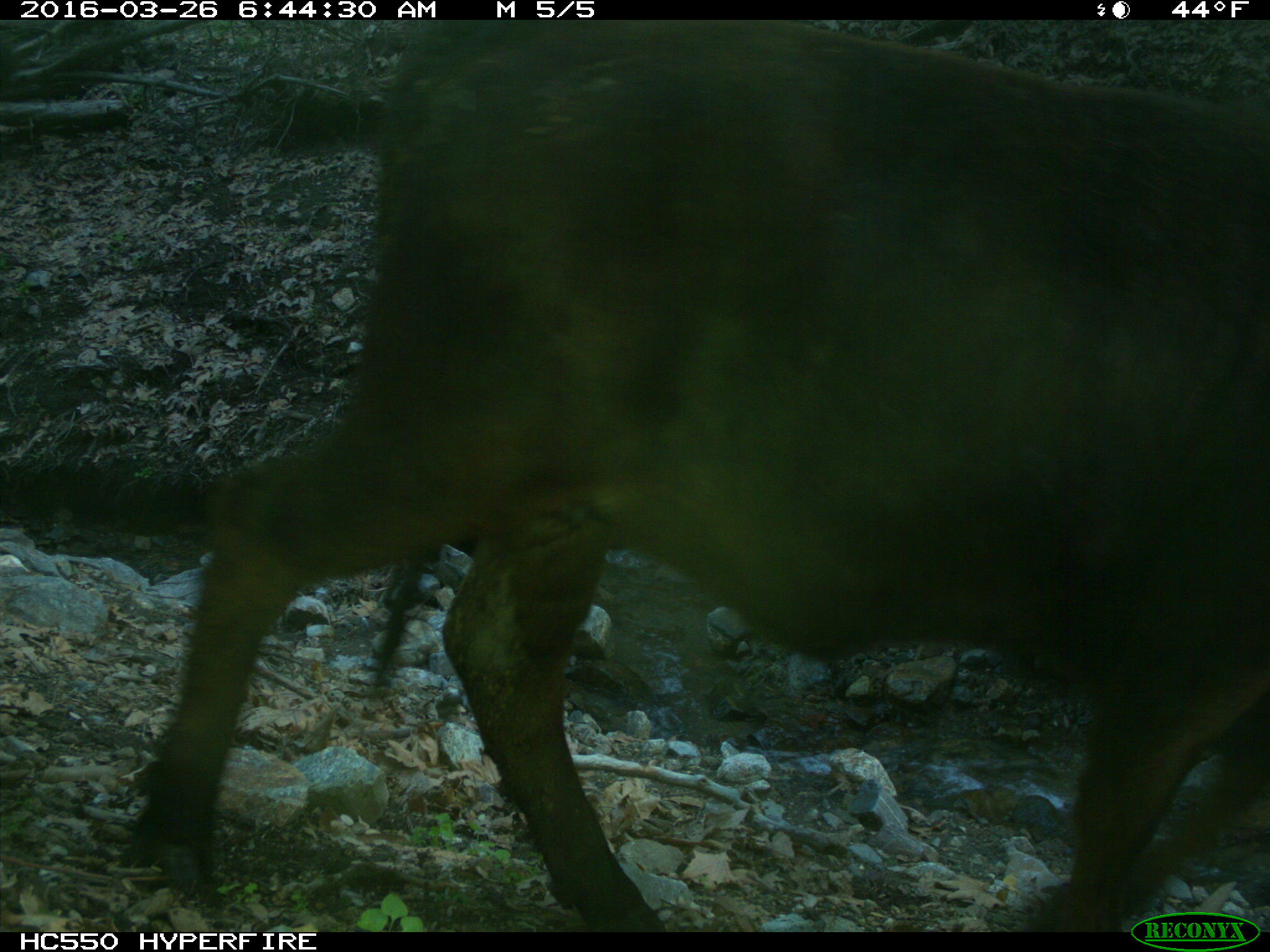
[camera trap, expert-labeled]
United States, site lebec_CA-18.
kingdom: Animalia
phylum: Chordata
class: Mammalia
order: Artiodactyla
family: Bovidae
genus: Bos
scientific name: Bos taurus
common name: domestic cow